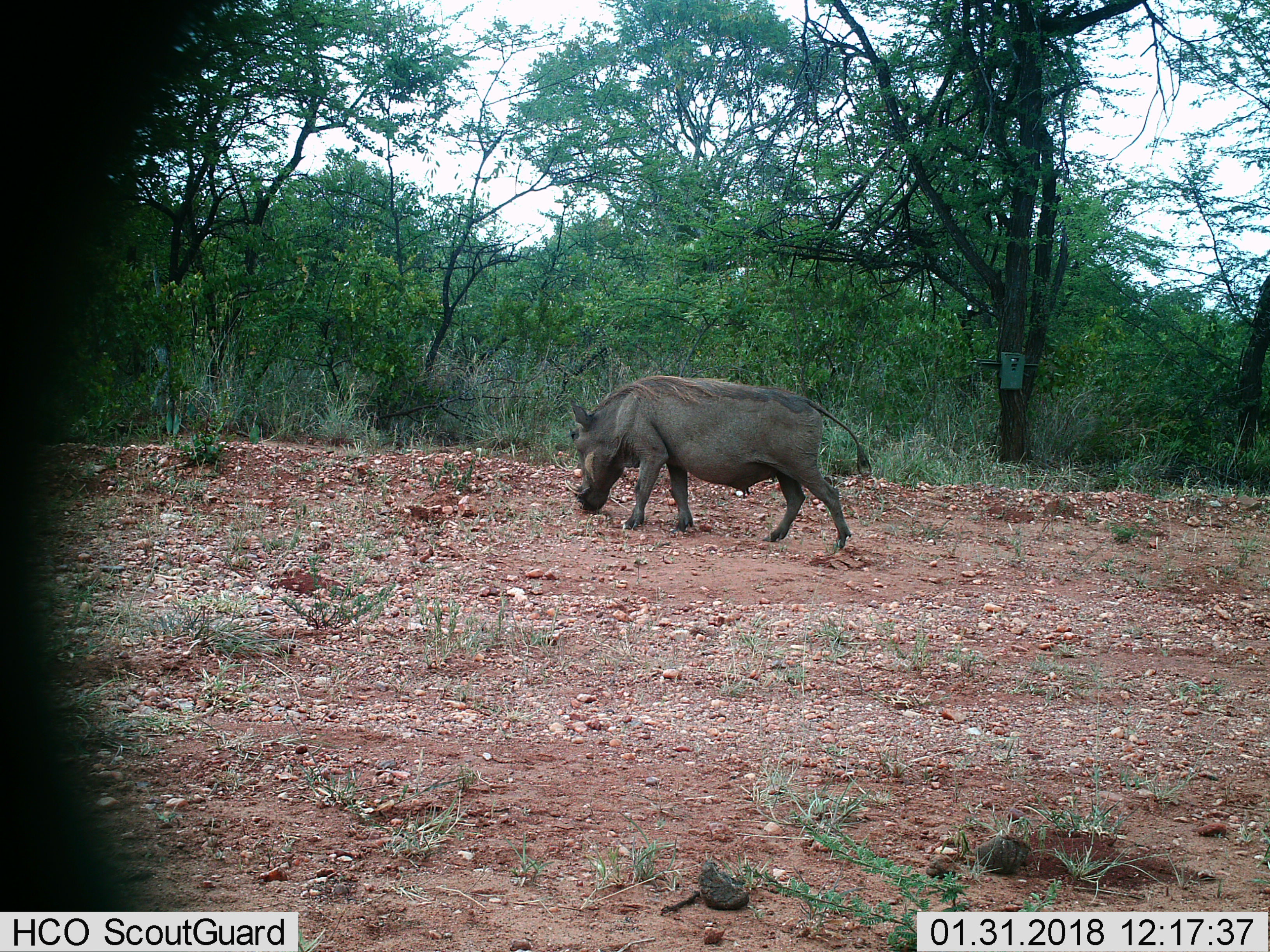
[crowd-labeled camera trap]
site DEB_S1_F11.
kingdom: Animalia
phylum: Chordata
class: Mammalia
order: Artiodactyla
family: Suidae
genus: Phacochoerus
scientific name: Phacochoerus africanus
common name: warthog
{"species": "warthog (Phacochoerus africanus)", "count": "1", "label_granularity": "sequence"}